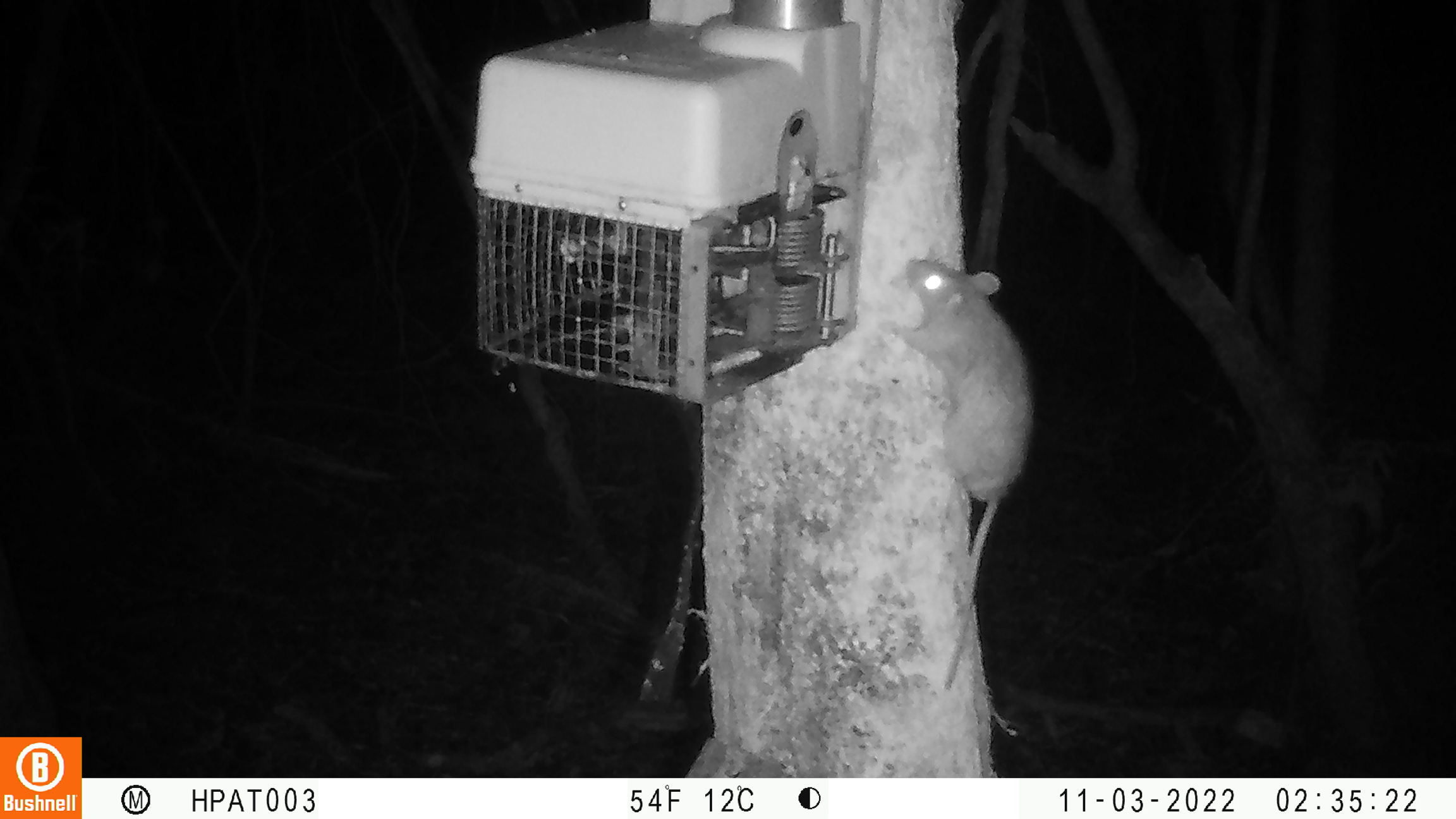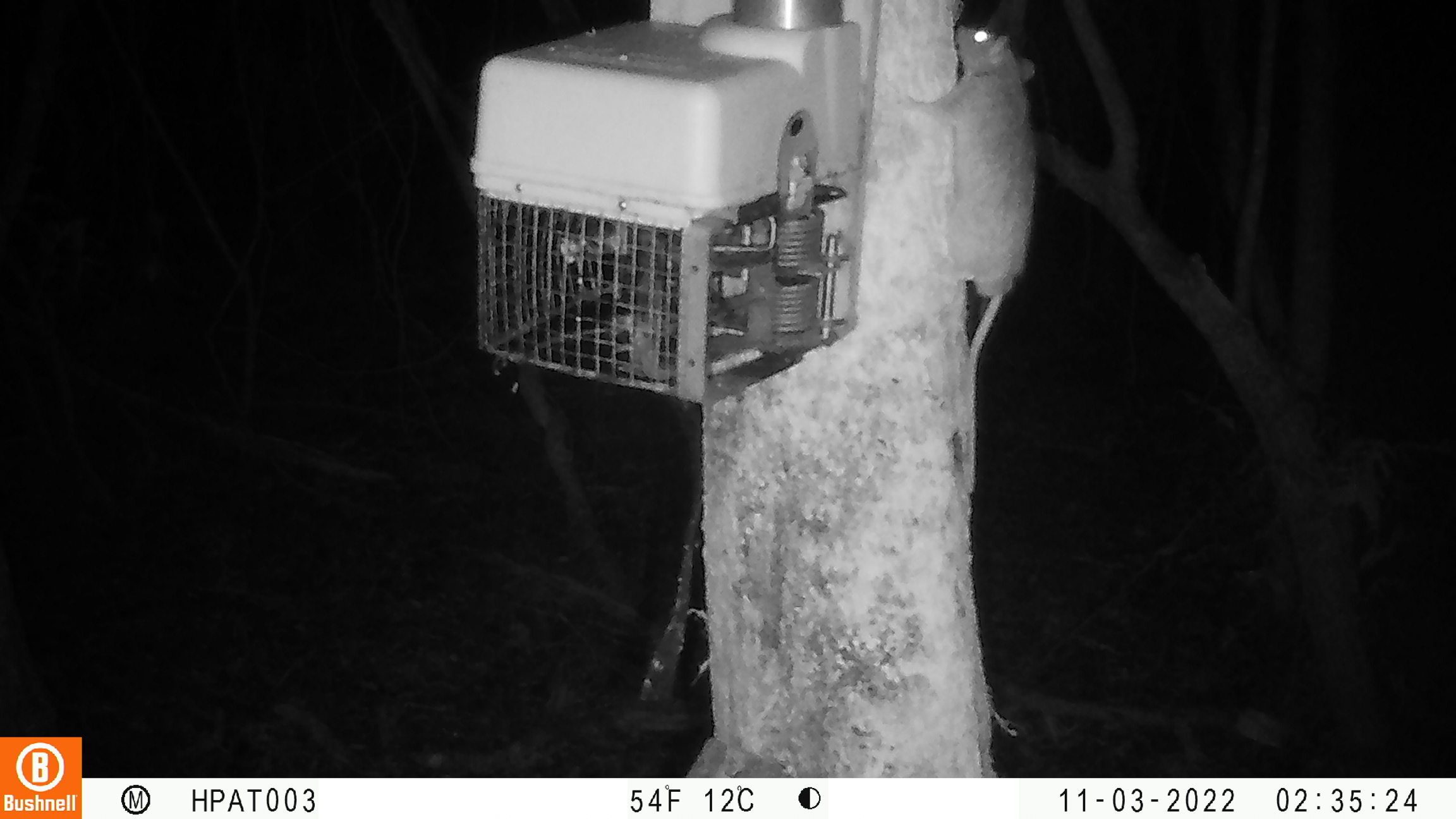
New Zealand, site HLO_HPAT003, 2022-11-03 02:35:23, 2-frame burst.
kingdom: Animalia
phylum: Chordata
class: Mammalia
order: Rodentia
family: Muridae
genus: Rattus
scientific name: Rattus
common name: rat